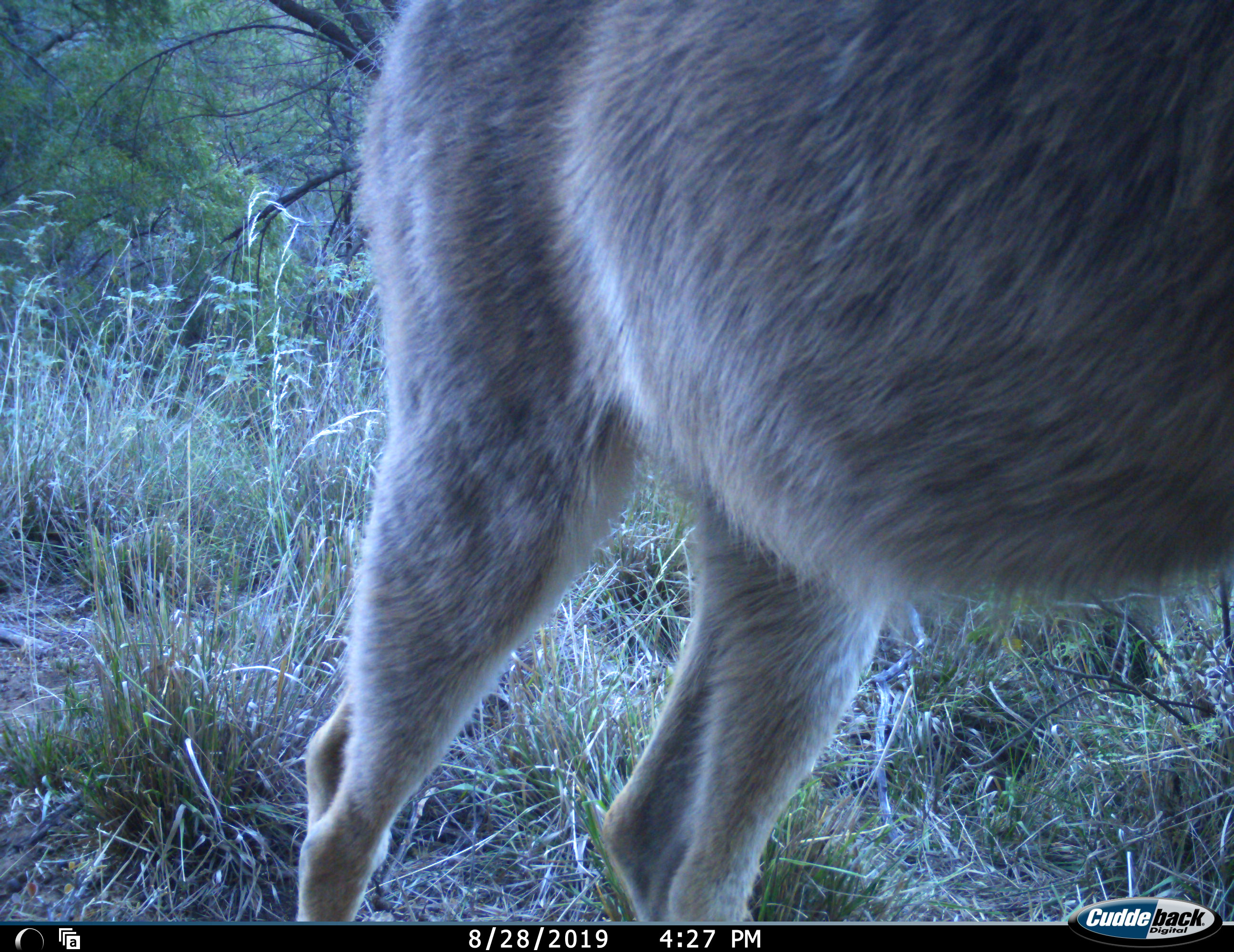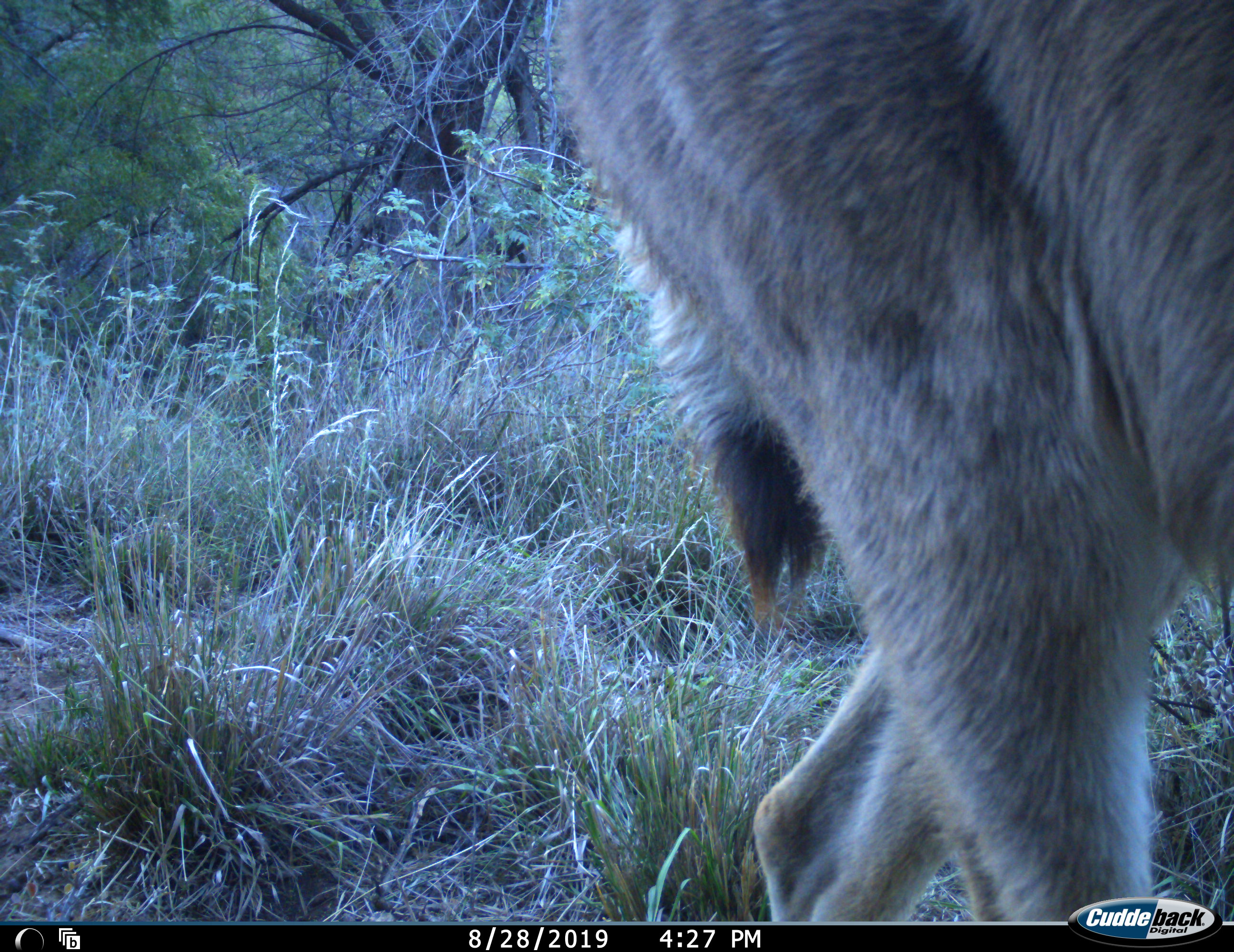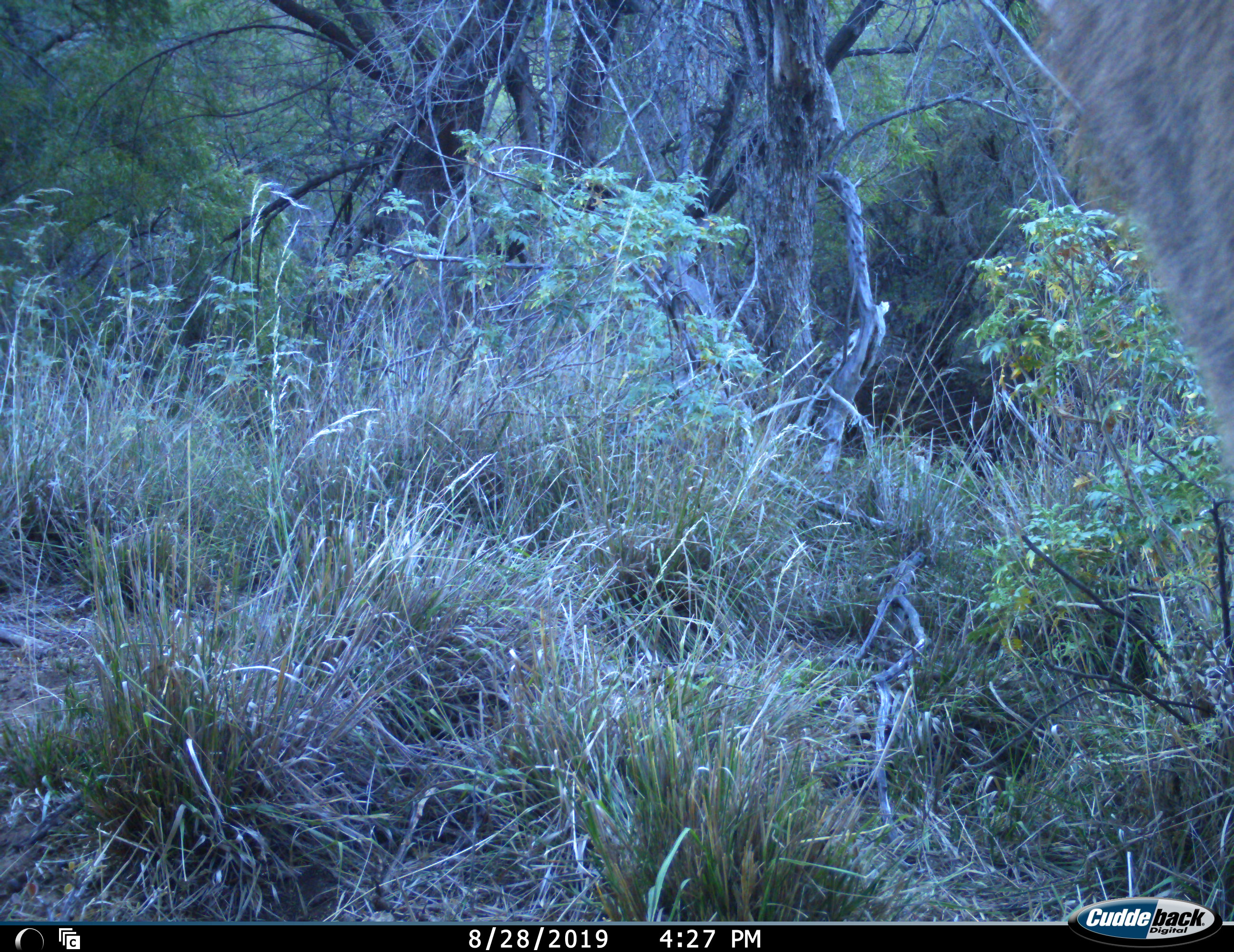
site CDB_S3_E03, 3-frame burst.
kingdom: Animalia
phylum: Chordata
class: Mammalia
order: Artiodactyla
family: Bovidae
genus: Tragelaphus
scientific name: Tragelaphus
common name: kudu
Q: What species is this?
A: Kudu (Tragelaphus).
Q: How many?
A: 1.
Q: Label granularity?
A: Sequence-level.